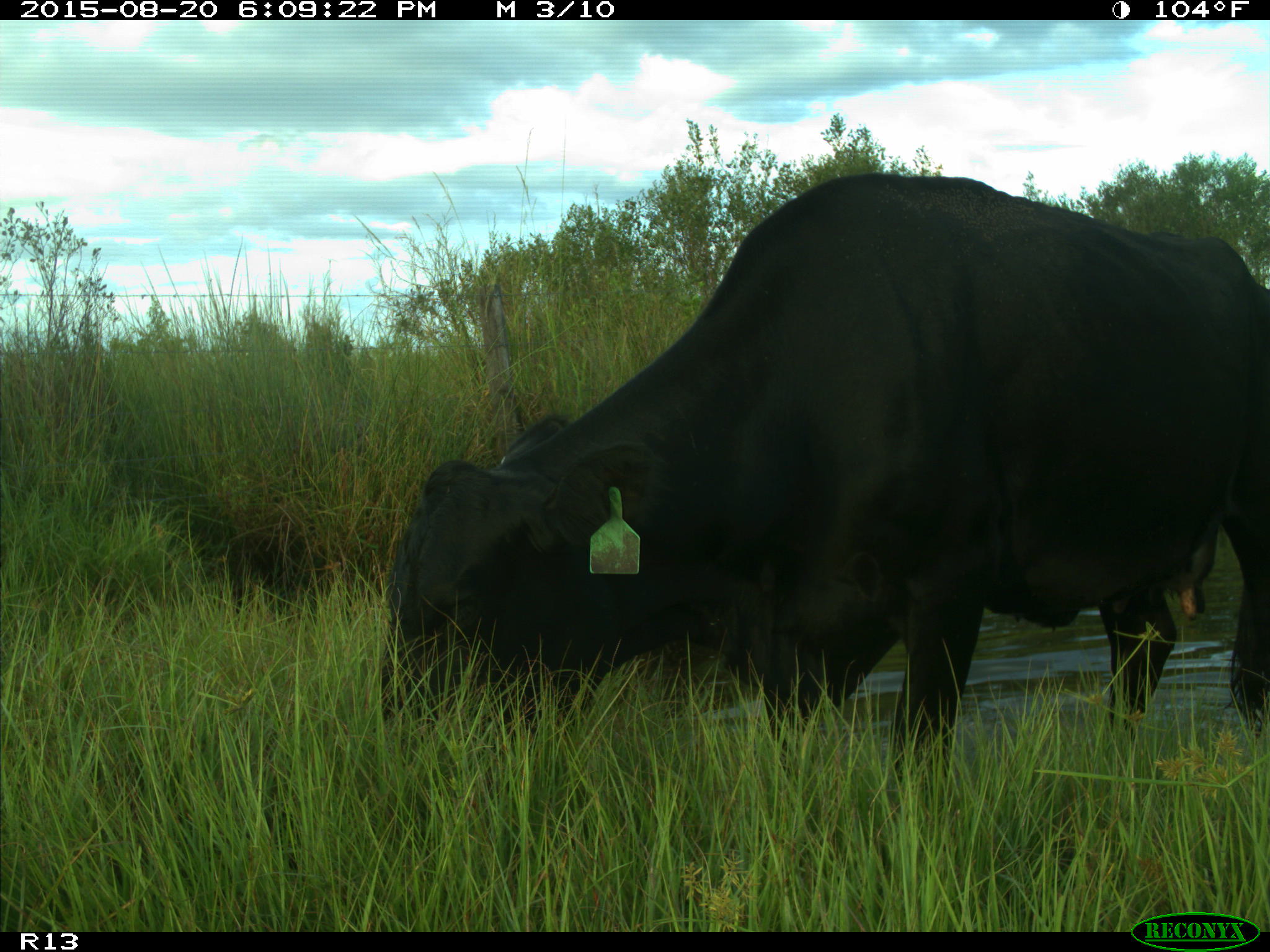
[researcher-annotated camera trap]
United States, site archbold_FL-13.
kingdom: Animalia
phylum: Chordata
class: Mammalia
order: Artiodactyla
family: Bovidae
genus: Bos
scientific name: Bos taurus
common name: domestic cow